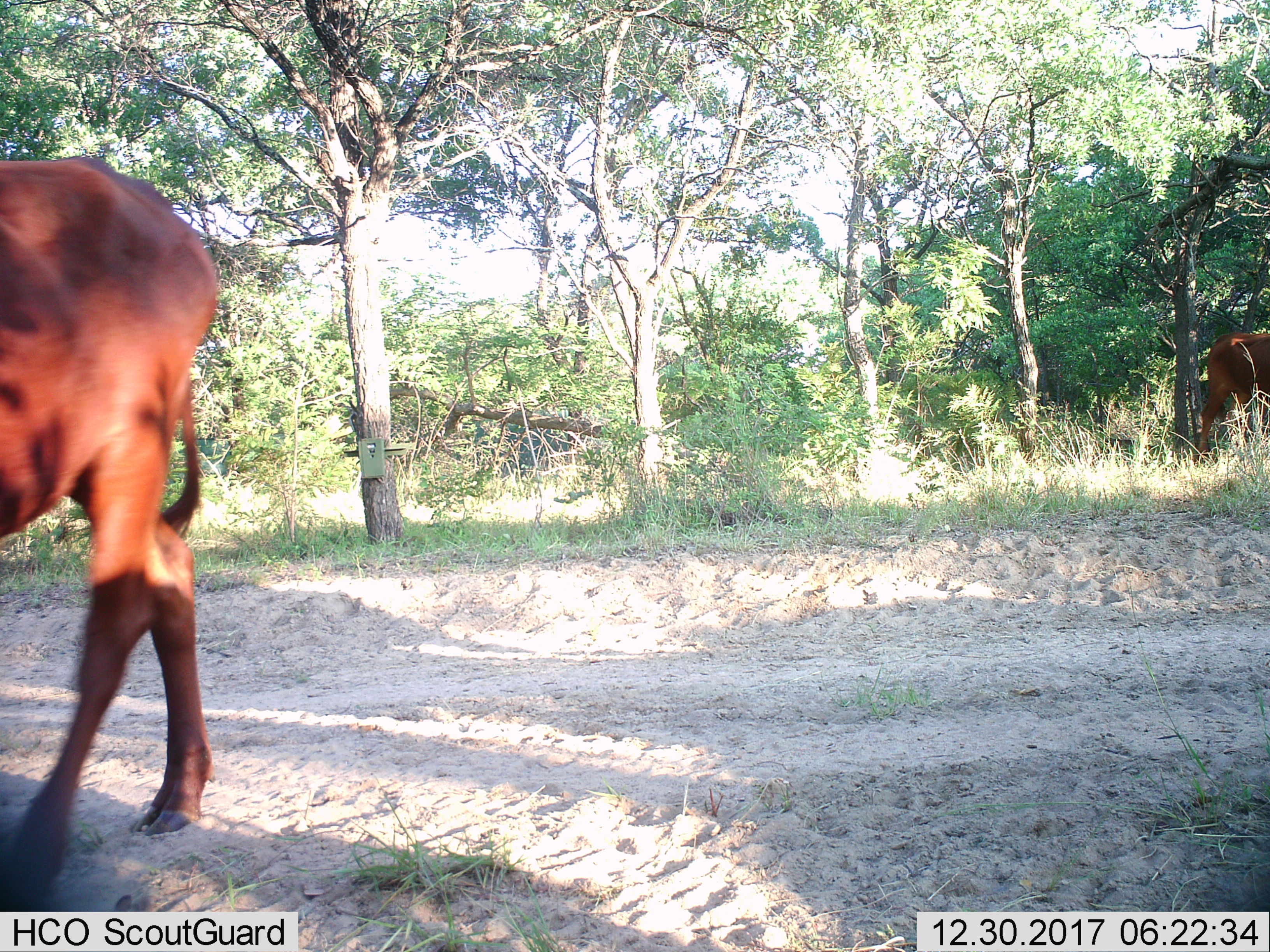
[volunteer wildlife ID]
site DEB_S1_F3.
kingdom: Animalia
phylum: Chordata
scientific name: Vertebrata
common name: domestic animal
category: domesticanimal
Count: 2.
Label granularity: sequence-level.